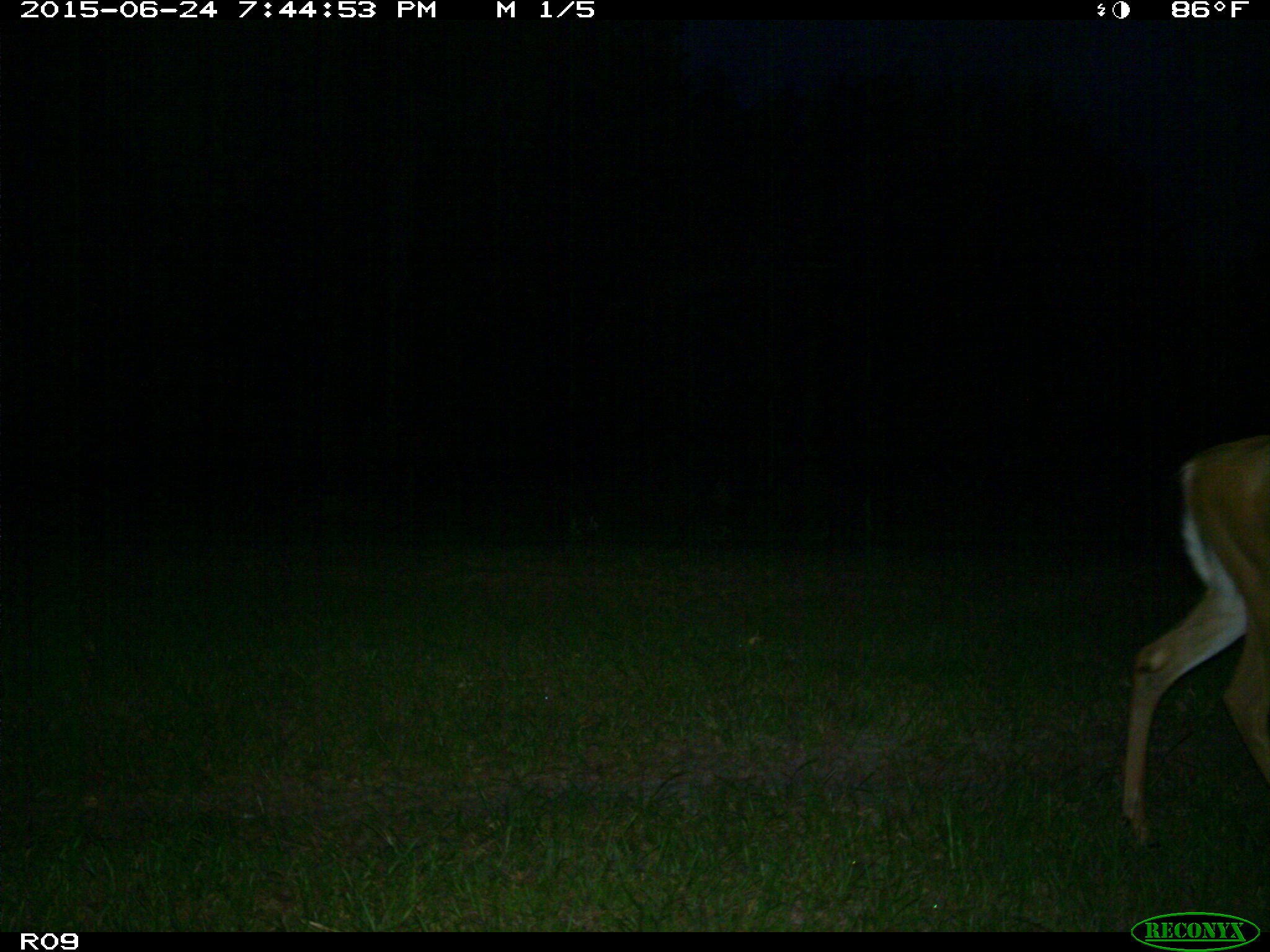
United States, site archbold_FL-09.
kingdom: Animalia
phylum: Chordata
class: Mammalia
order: Artiodactyla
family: Cervidae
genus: Odocoileus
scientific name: Odocoileus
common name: deer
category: unidentified deer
Unidentified deer (deer) (Odocoileus).